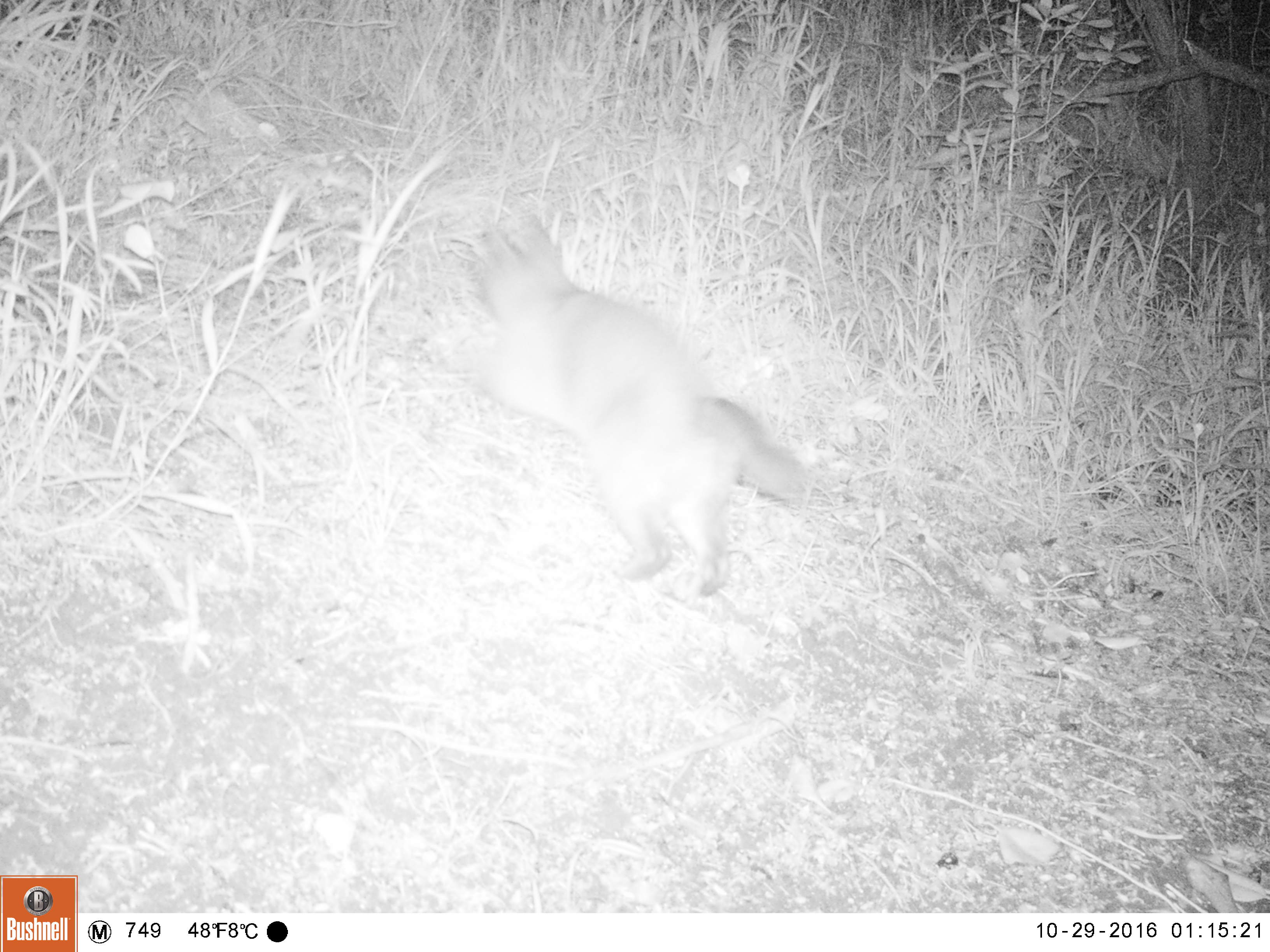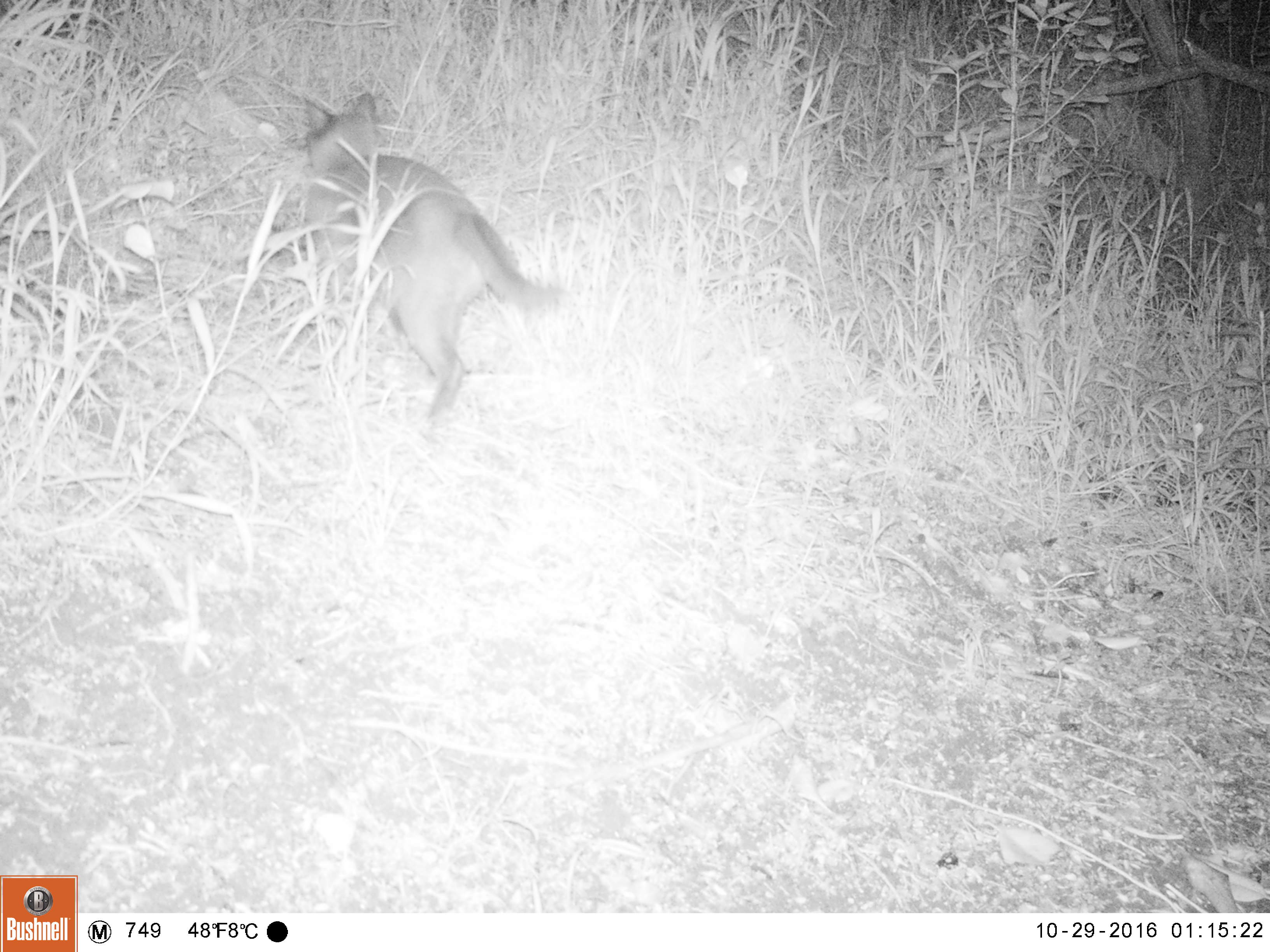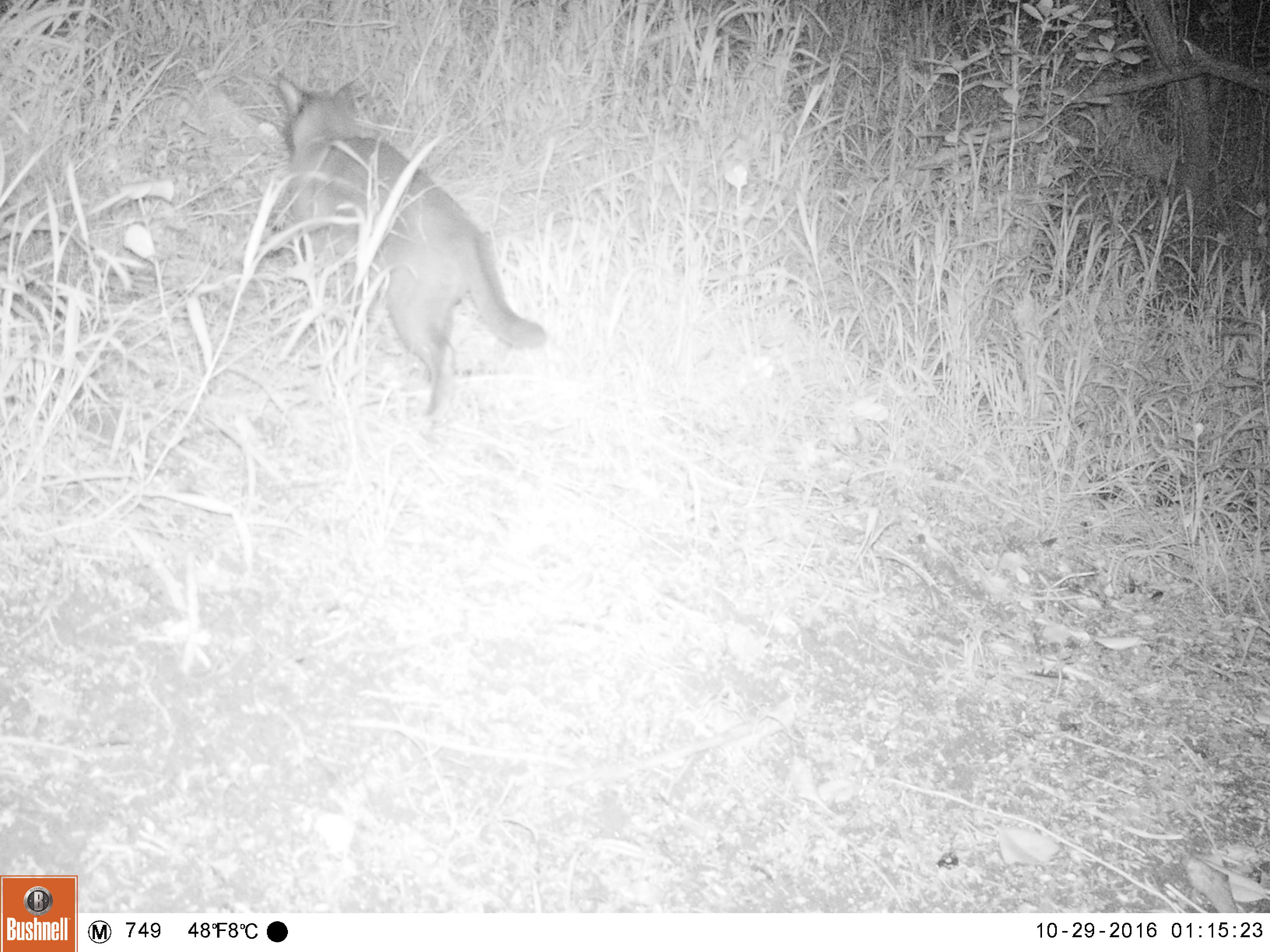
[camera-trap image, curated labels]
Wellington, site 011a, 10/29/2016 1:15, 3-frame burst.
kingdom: Animalia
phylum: Chordata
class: Mammalia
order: Carnivora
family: Felidae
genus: Felis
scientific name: Felis catus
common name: cat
Cat (Felis catus).